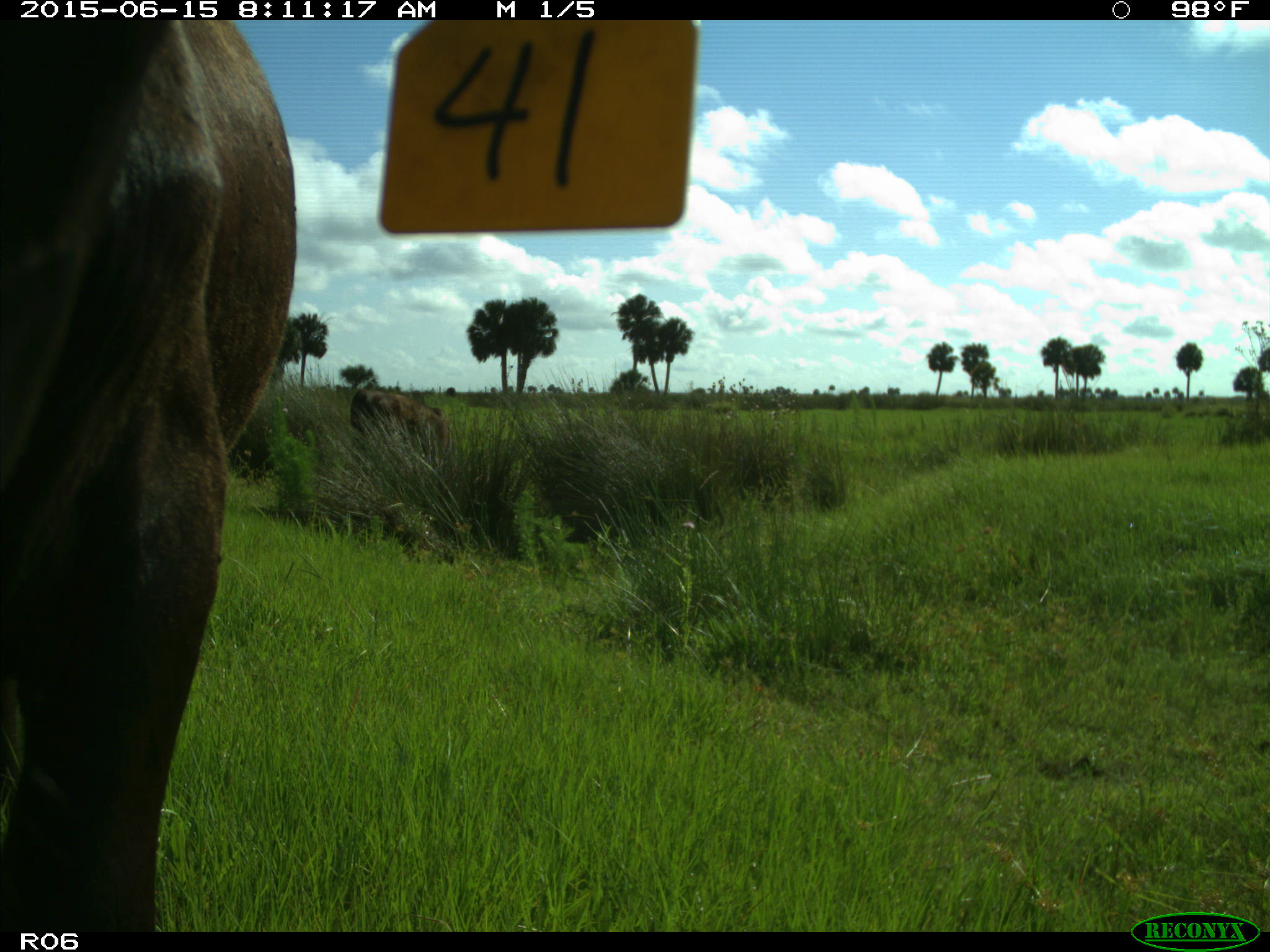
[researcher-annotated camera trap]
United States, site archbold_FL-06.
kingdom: Animalia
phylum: Chordata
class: Mammalia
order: Artiodactyla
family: Bovidae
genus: Bos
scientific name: Bos taurus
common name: domestic cow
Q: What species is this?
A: Bos taurus (domestic cow).